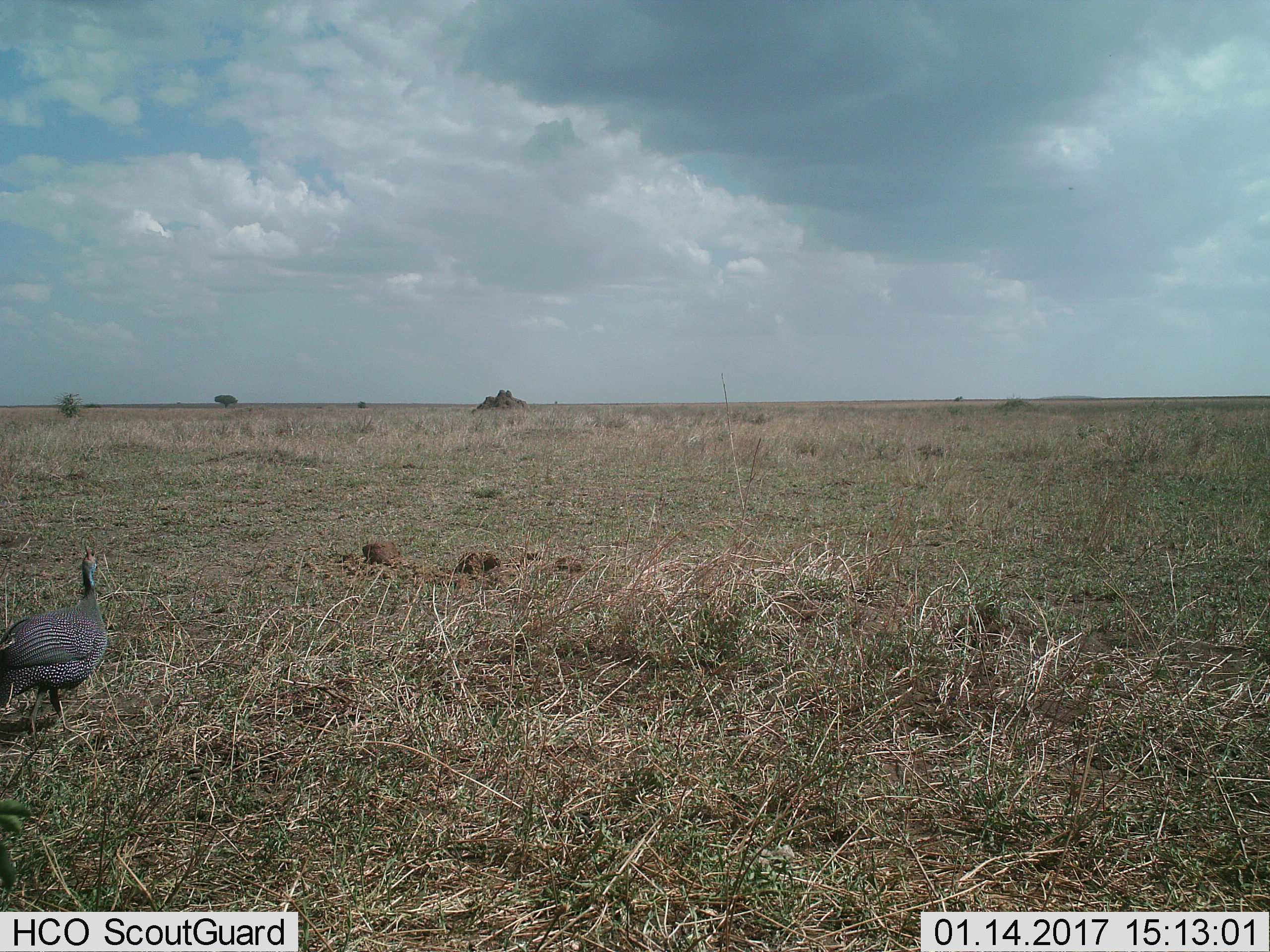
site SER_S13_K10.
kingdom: Animalia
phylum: Chordata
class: Aves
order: Galliformes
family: Numididae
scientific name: Numididae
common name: guineafowl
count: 1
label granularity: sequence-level